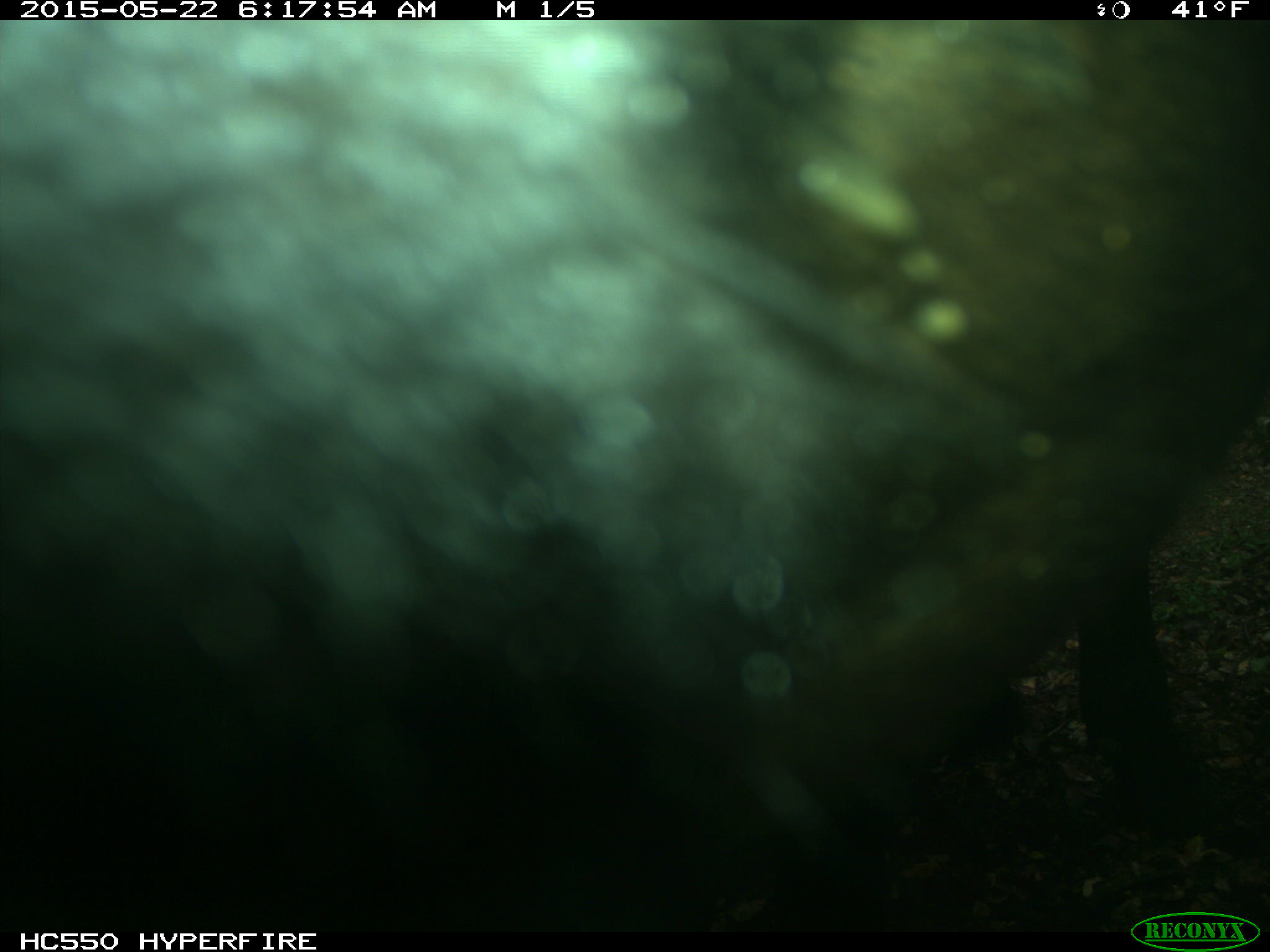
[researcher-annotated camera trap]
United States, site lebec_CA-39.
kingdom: Animalia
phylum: Chordata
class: Mammalia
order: Artiodactyla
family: Bovidae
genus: Bos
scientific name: Bos taurus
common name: domestic cow